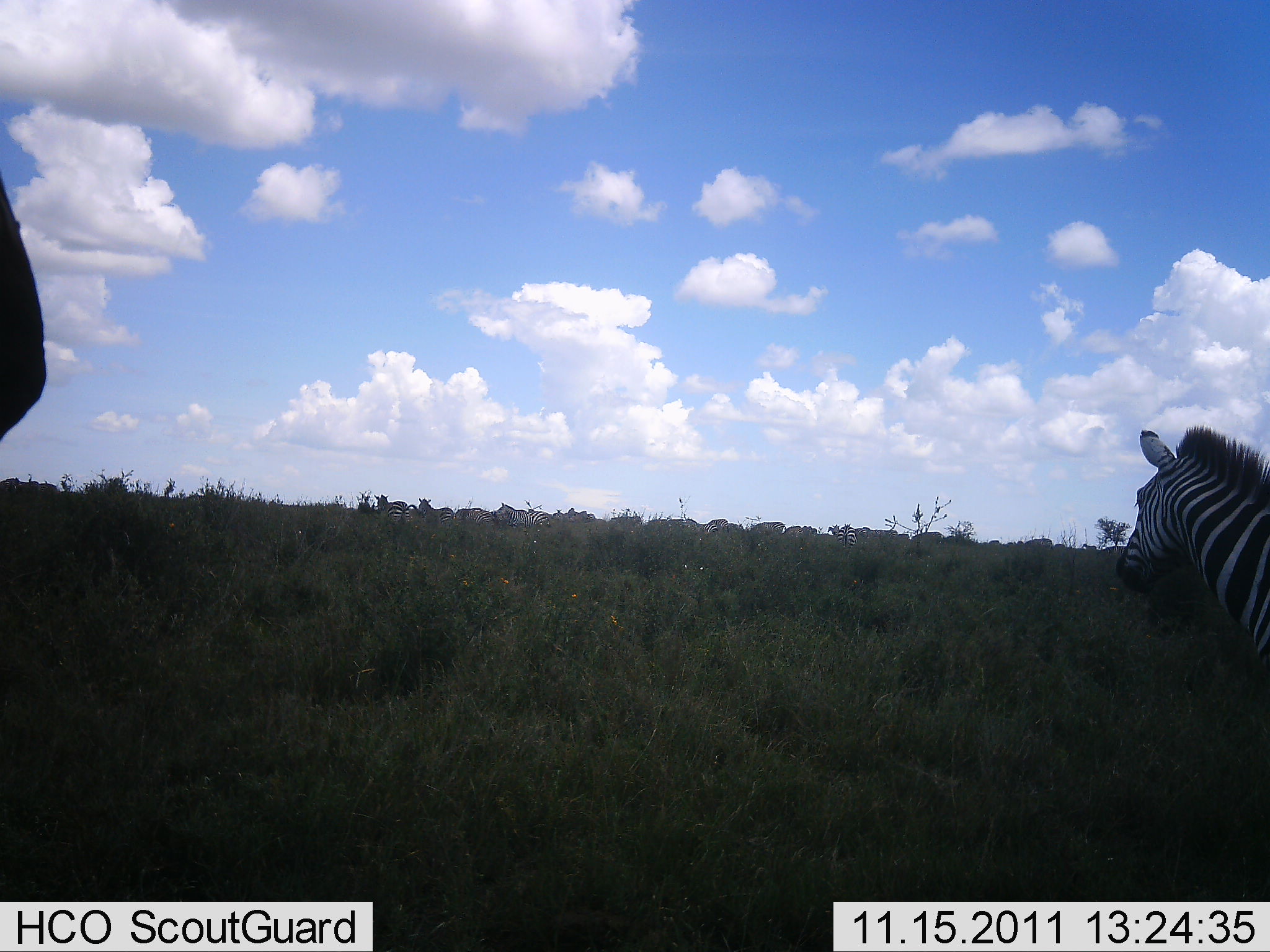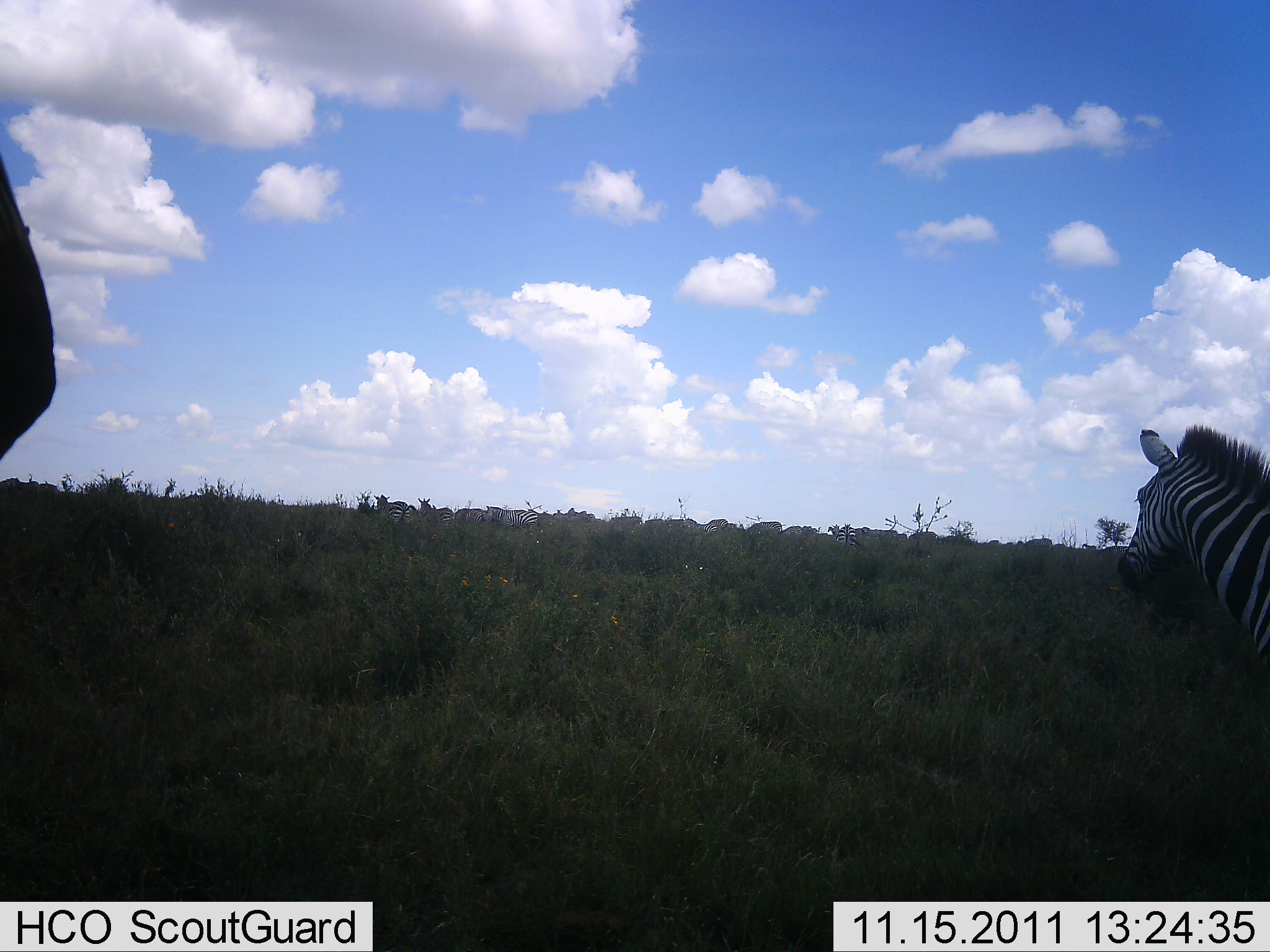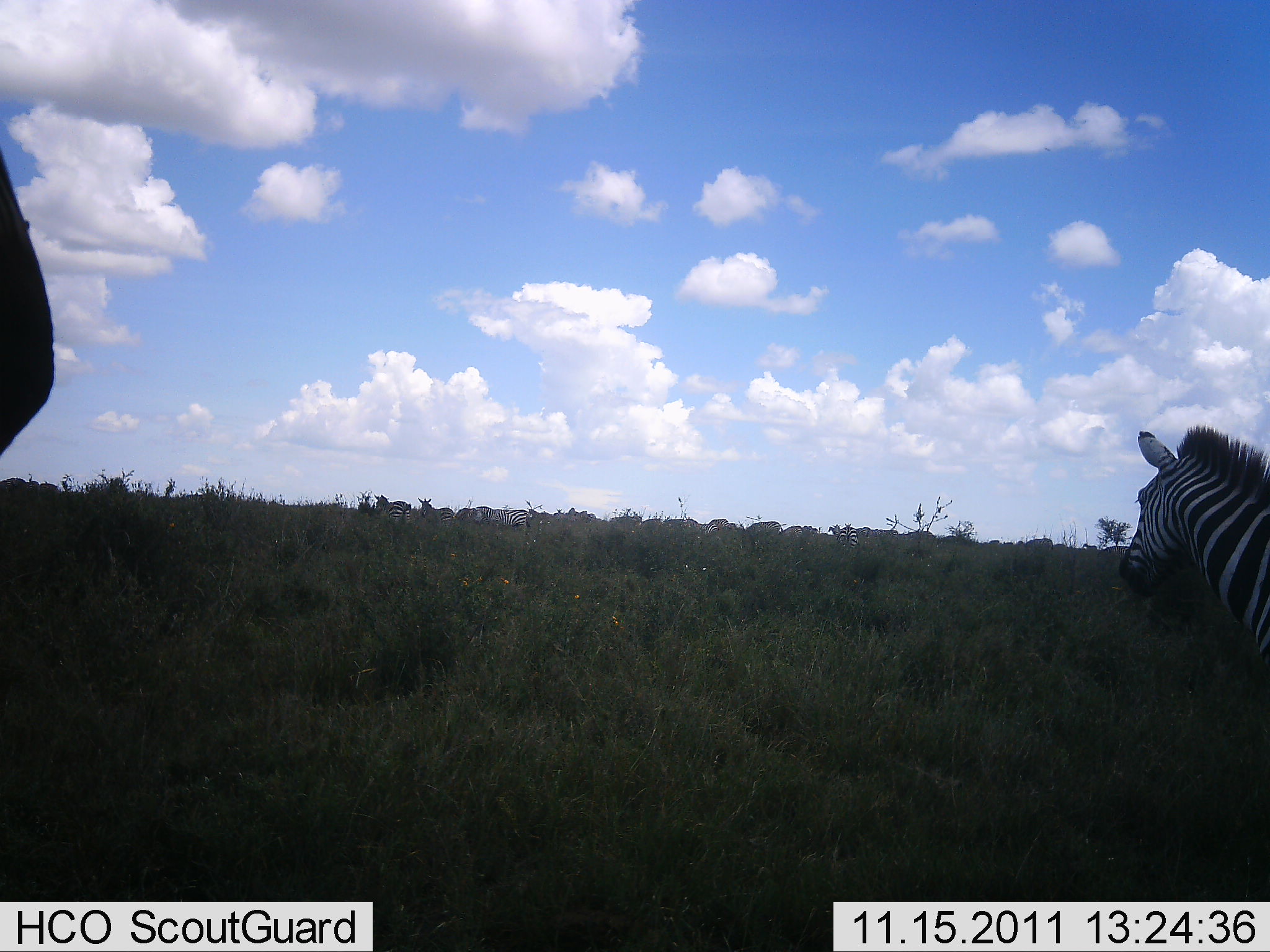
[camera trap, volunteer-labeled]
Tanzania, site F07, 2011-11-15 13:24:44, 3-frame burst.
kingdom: Animalia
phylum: Chordata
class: Mammalia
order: Perissodactyla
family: Equidae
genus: Equus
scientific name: Equus quagga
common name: plains zebra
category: zebra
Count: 11-50.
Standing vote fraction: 79%.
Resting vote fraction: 0%.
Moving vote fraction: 29%.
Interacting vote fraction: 7%.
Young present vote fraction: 0%.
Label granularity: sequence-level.